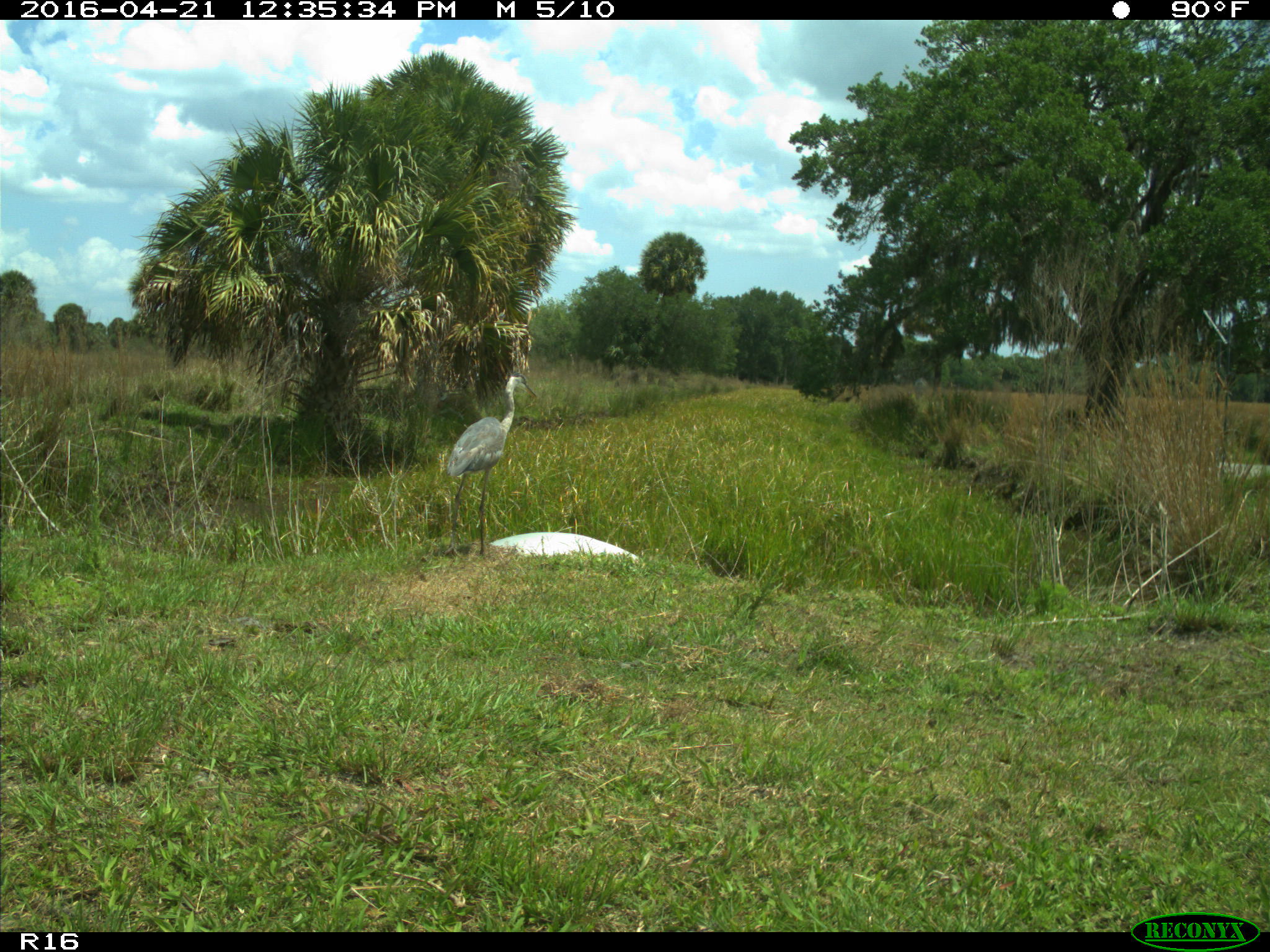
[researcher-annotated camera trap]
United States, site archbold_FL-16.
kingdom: Animalia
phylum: Chordata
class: Aves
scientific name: Aves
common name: birds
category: unidentified bird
Unidentified bird (birds) (Aves).